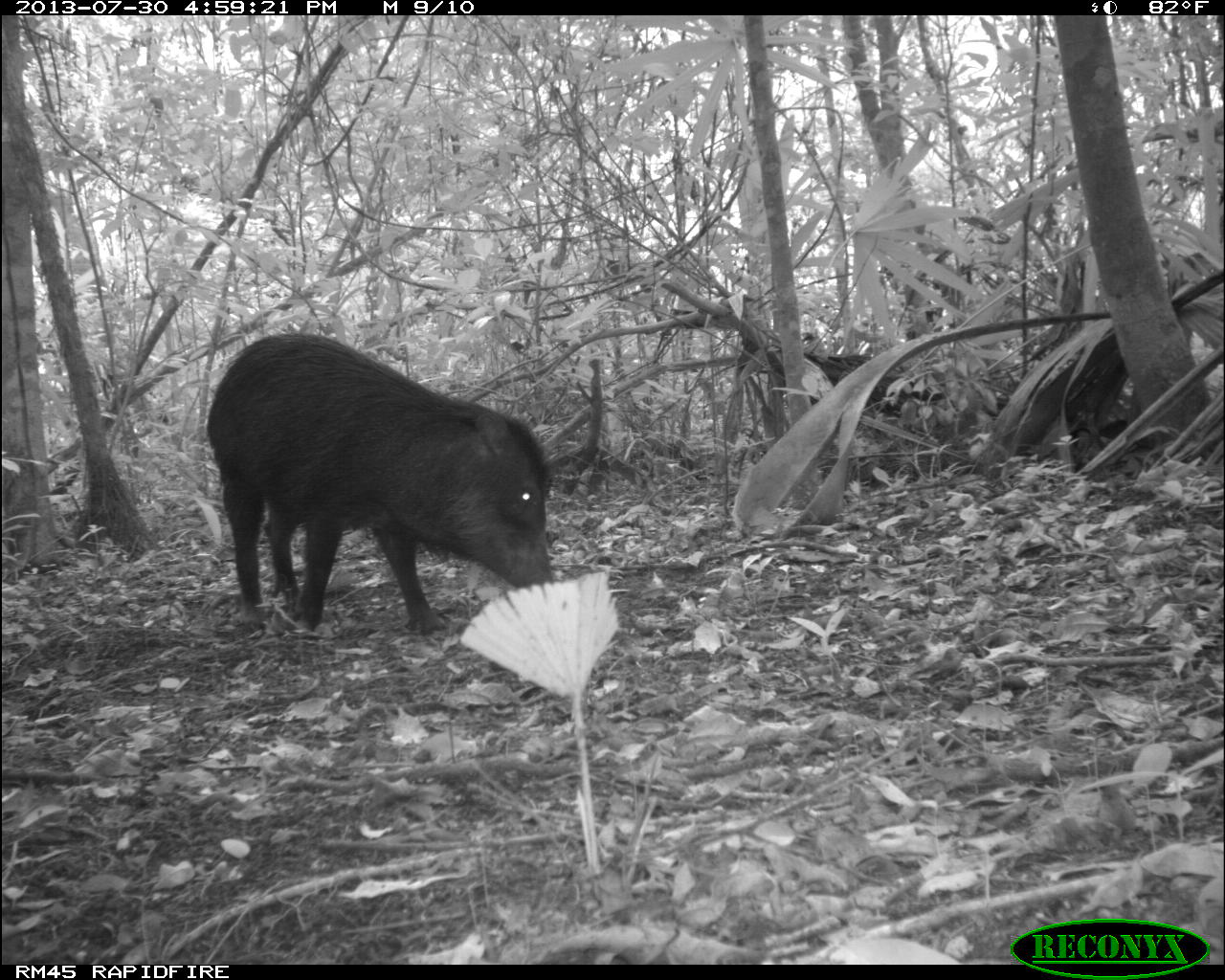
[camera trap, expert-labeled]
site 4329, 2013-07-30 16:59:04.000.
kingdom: Animalia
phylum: Chordata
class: Mammalia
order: Artiodactyla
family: Tayassuidae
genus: Tayassu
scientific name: Tayassu pecari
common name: white-lipped peccary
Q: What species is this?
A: Tayassu pecari (white-lipped peccary).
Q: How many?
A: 2.